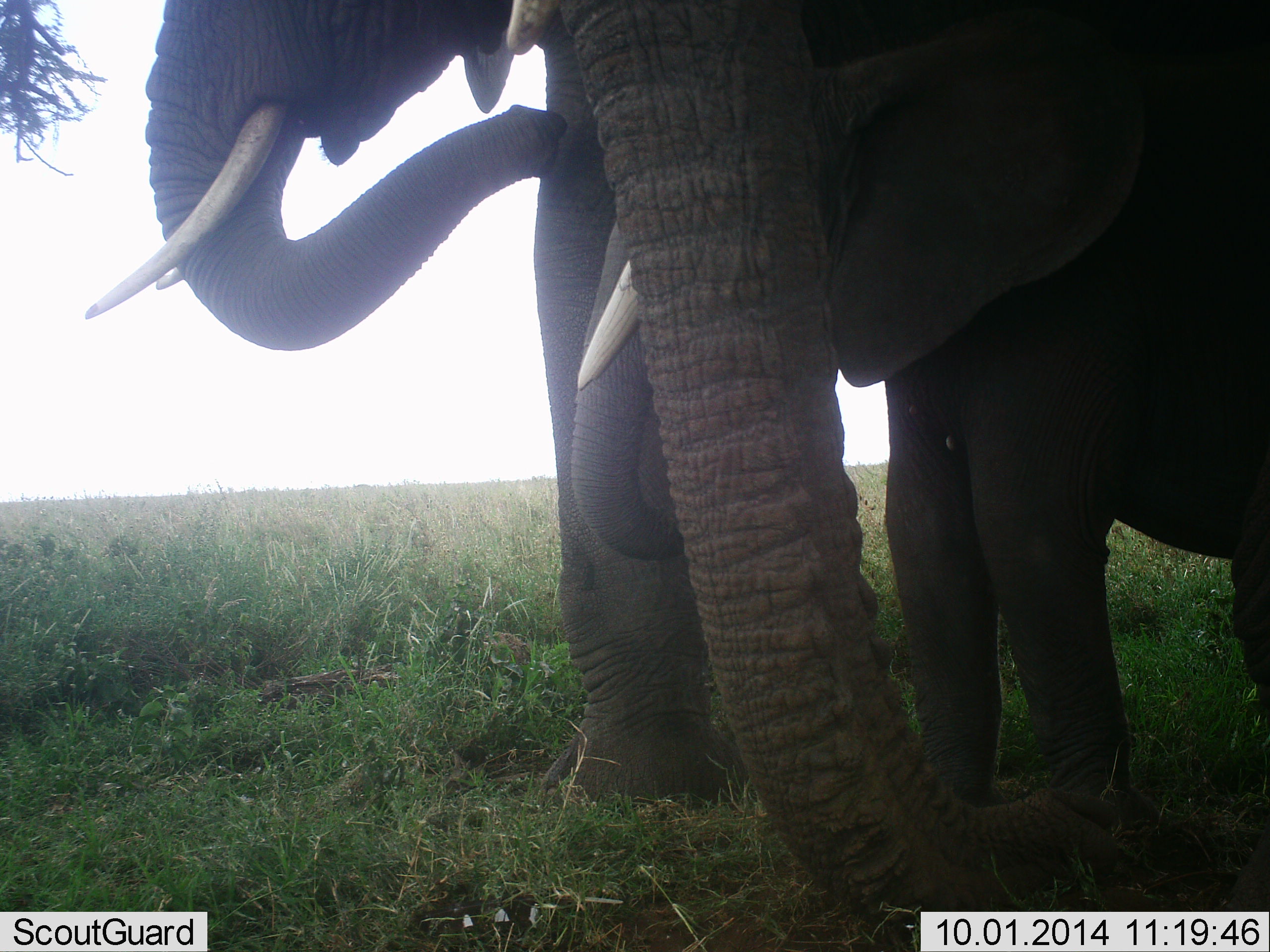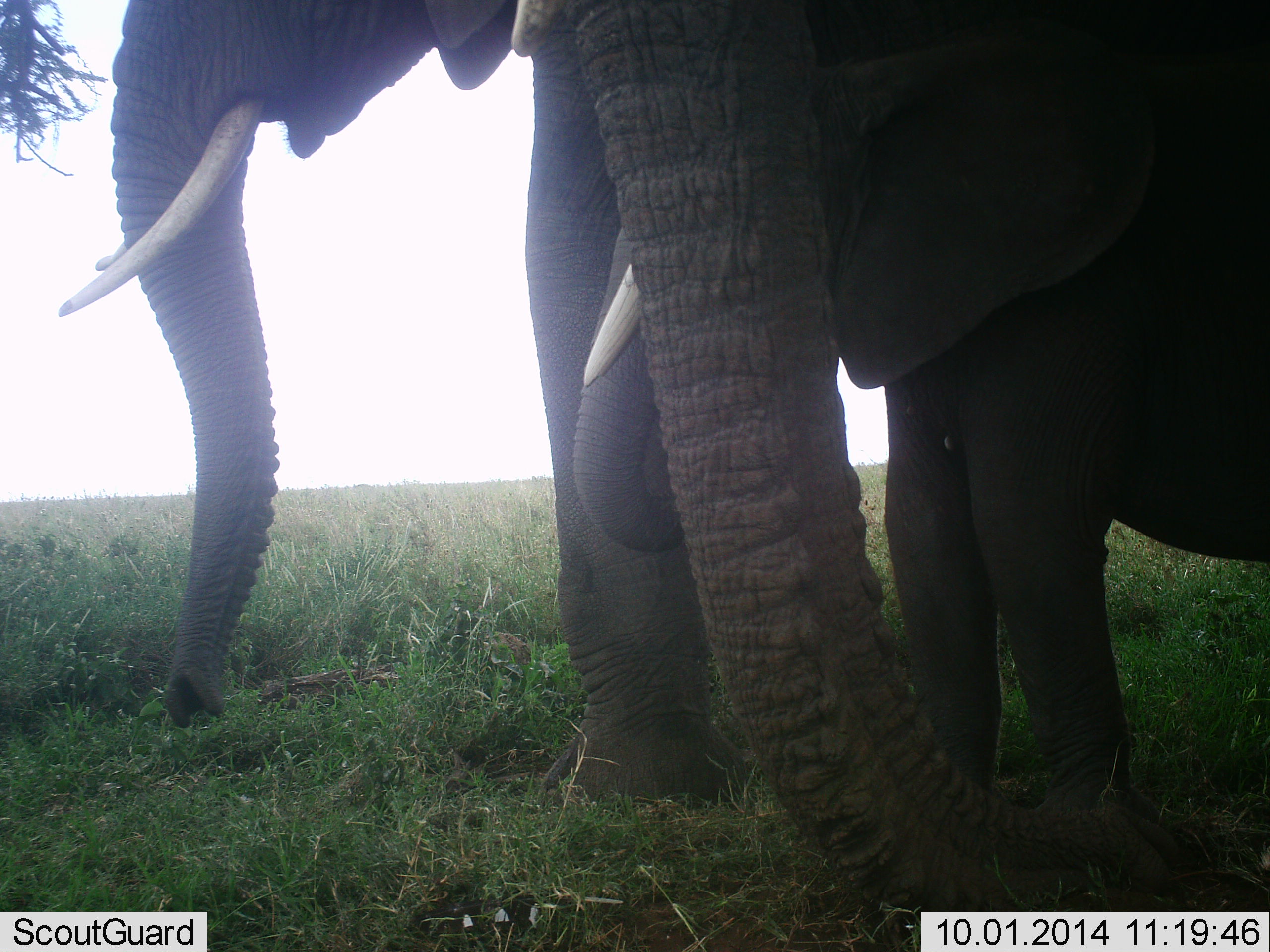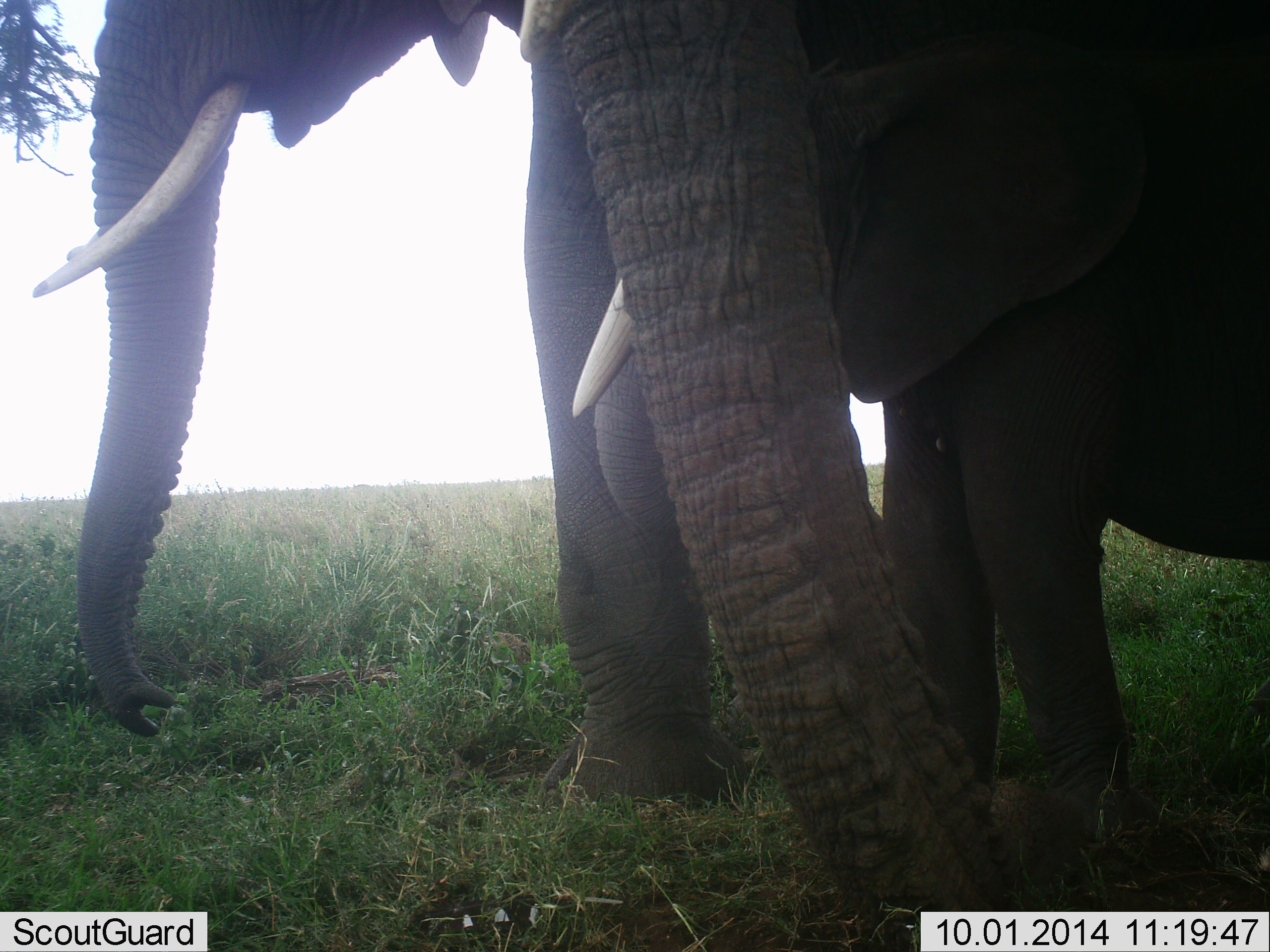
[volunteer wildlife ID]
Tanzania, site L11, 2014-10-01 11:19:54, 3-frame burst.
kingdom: Animalia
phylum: Chordata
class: Mammalia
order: Proboscidea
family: Elephantidae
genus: Loxodonta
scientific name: Loxodonta africana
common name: african bush elephant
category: elephant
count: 3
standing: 80%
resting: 0%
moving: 0%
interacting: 10%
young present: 50%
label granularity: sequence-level